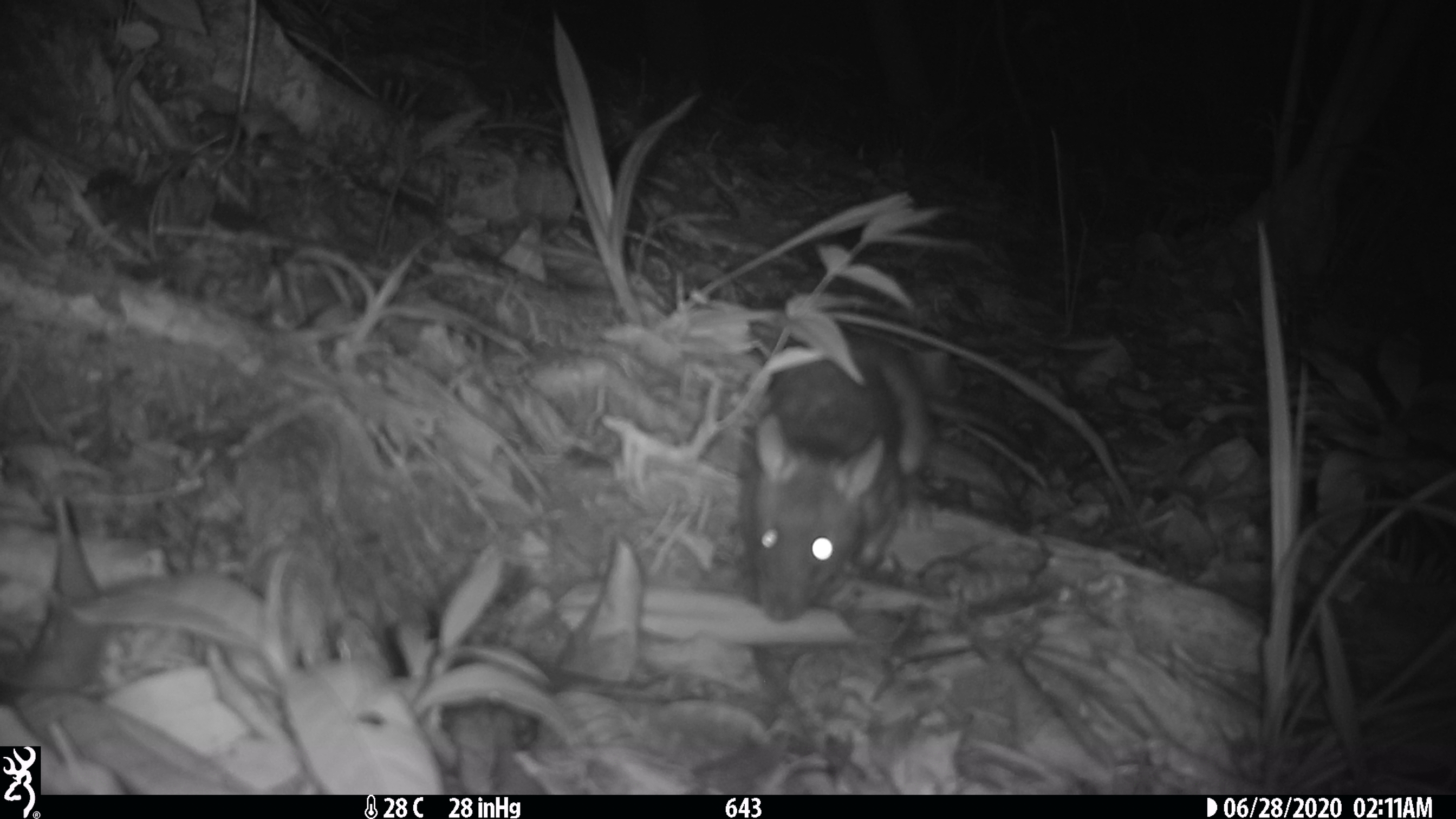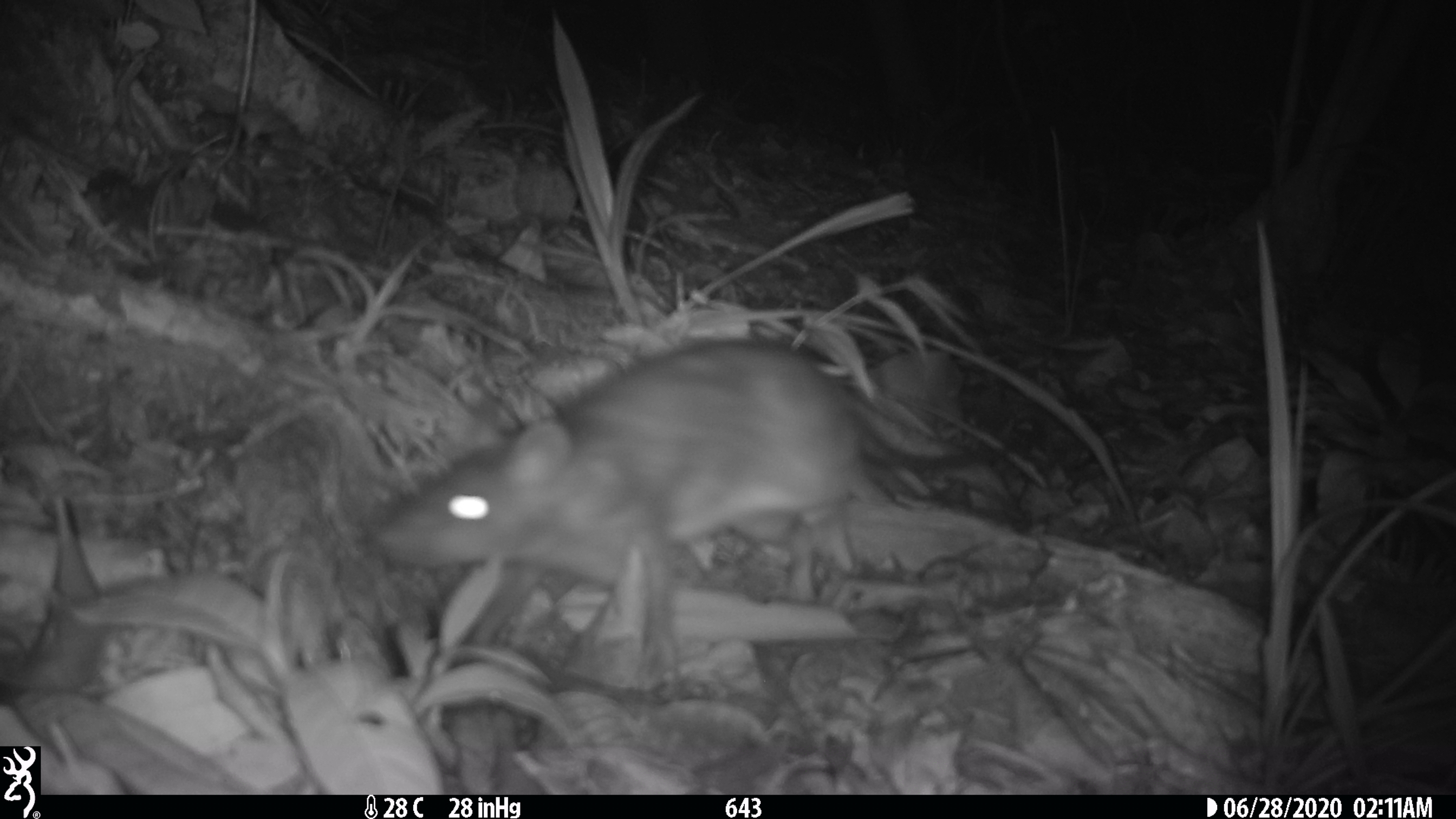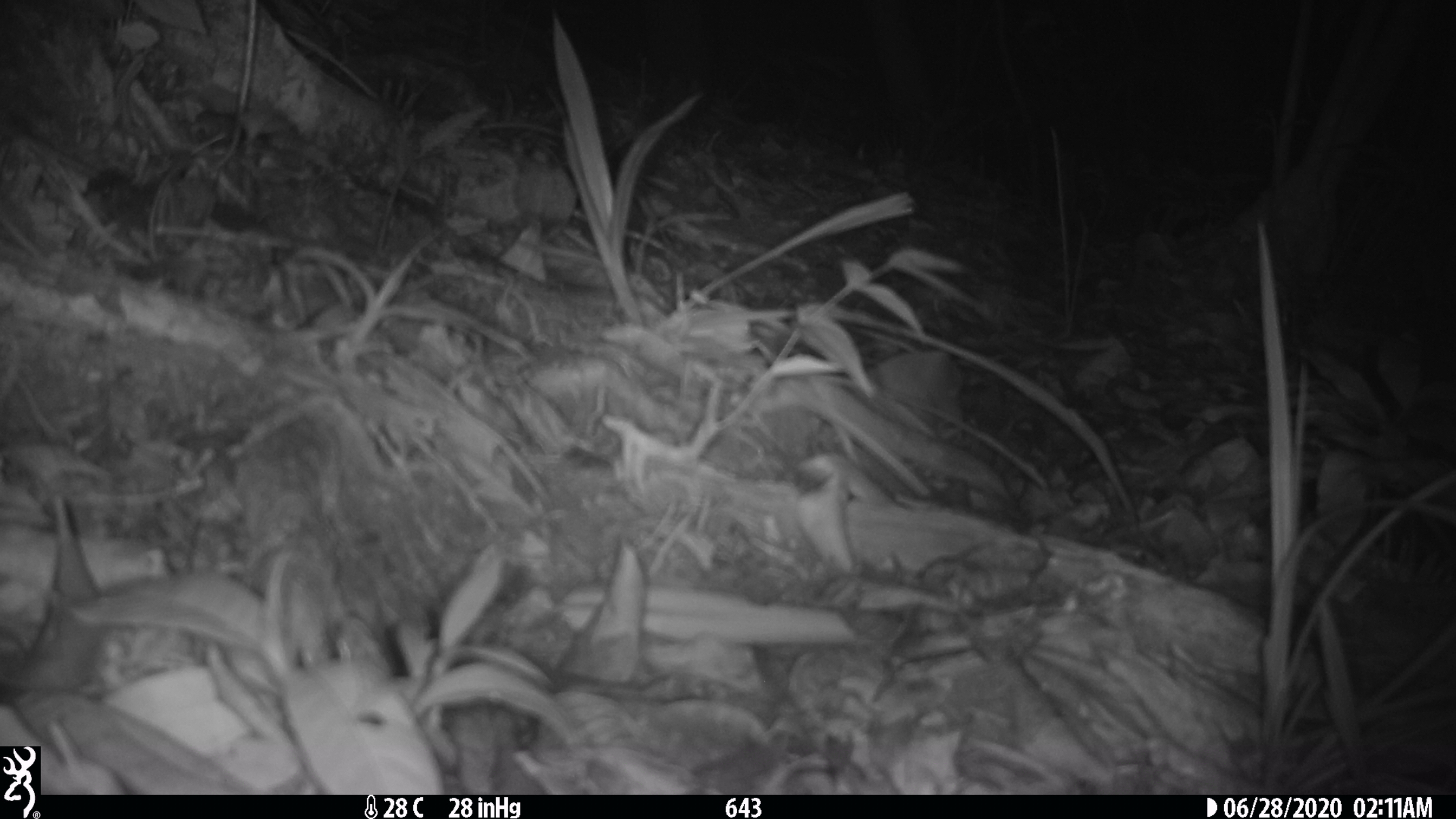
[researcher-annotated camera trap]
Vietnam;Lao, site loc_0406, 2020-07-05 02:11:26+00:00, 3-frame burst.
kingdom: Animalia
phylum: Chordata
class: Mammalia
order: Rodentia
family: Muridae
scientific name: Muridae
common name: old-world mice and rats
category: unidentified murid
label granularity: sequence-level